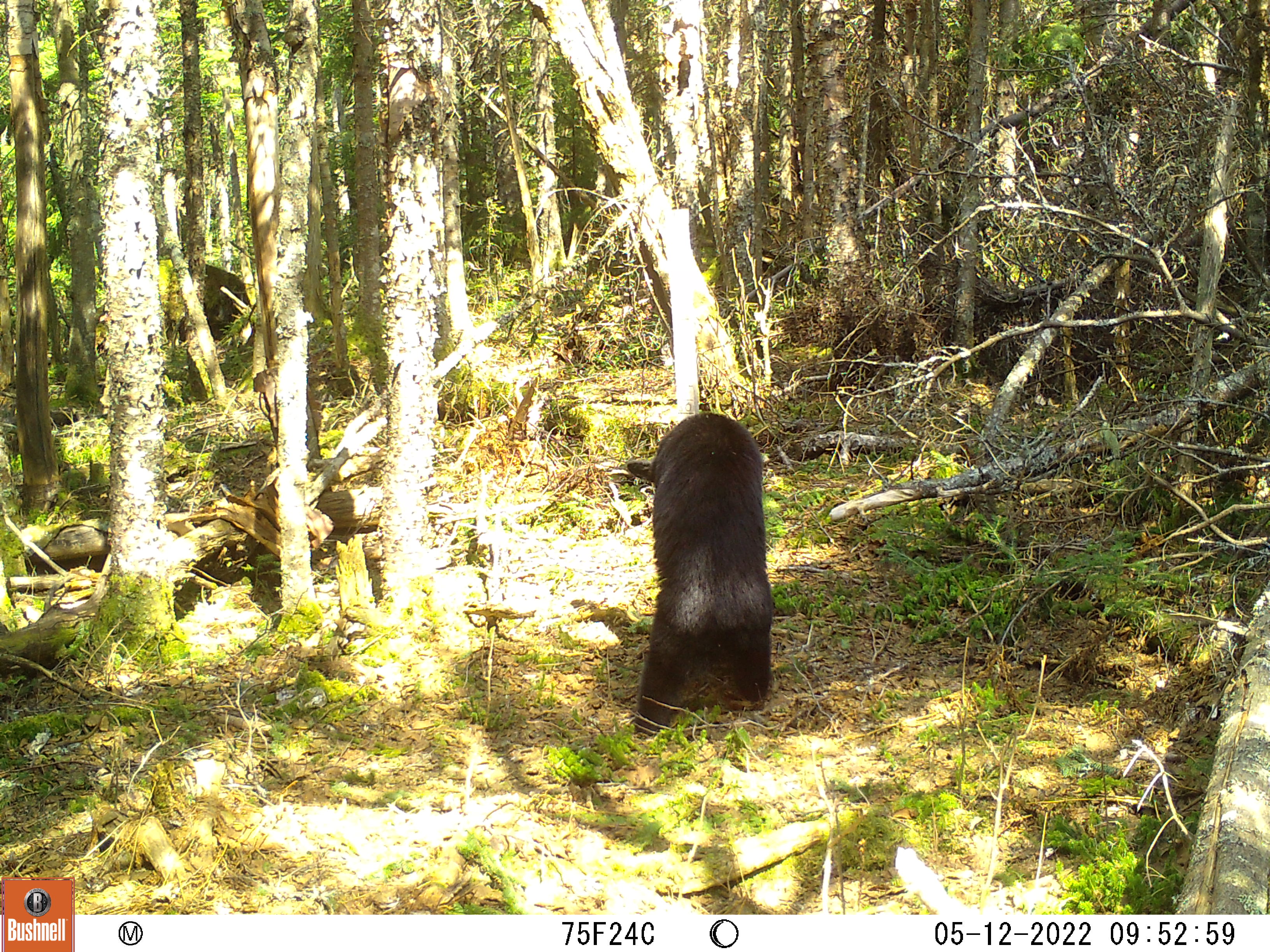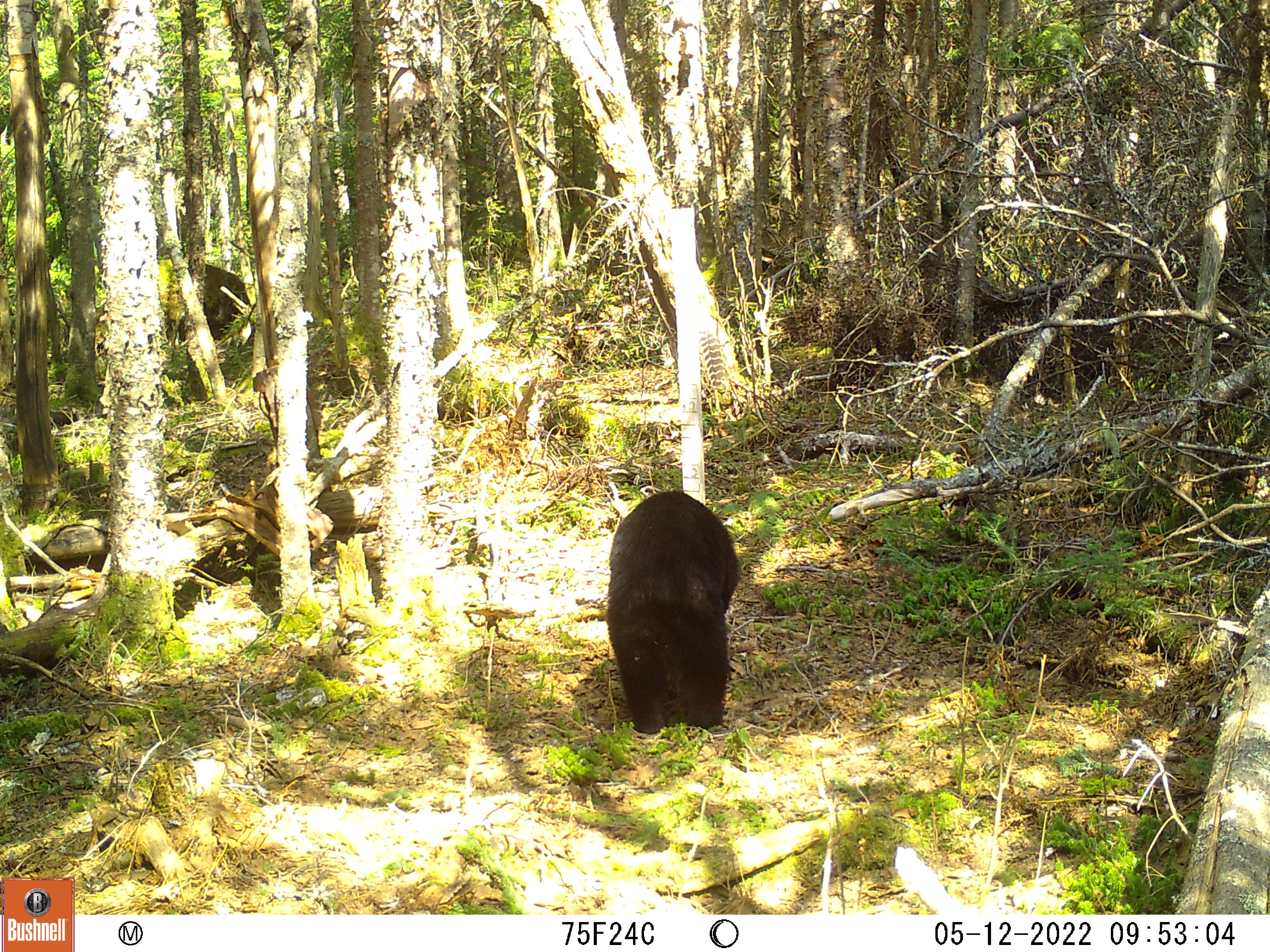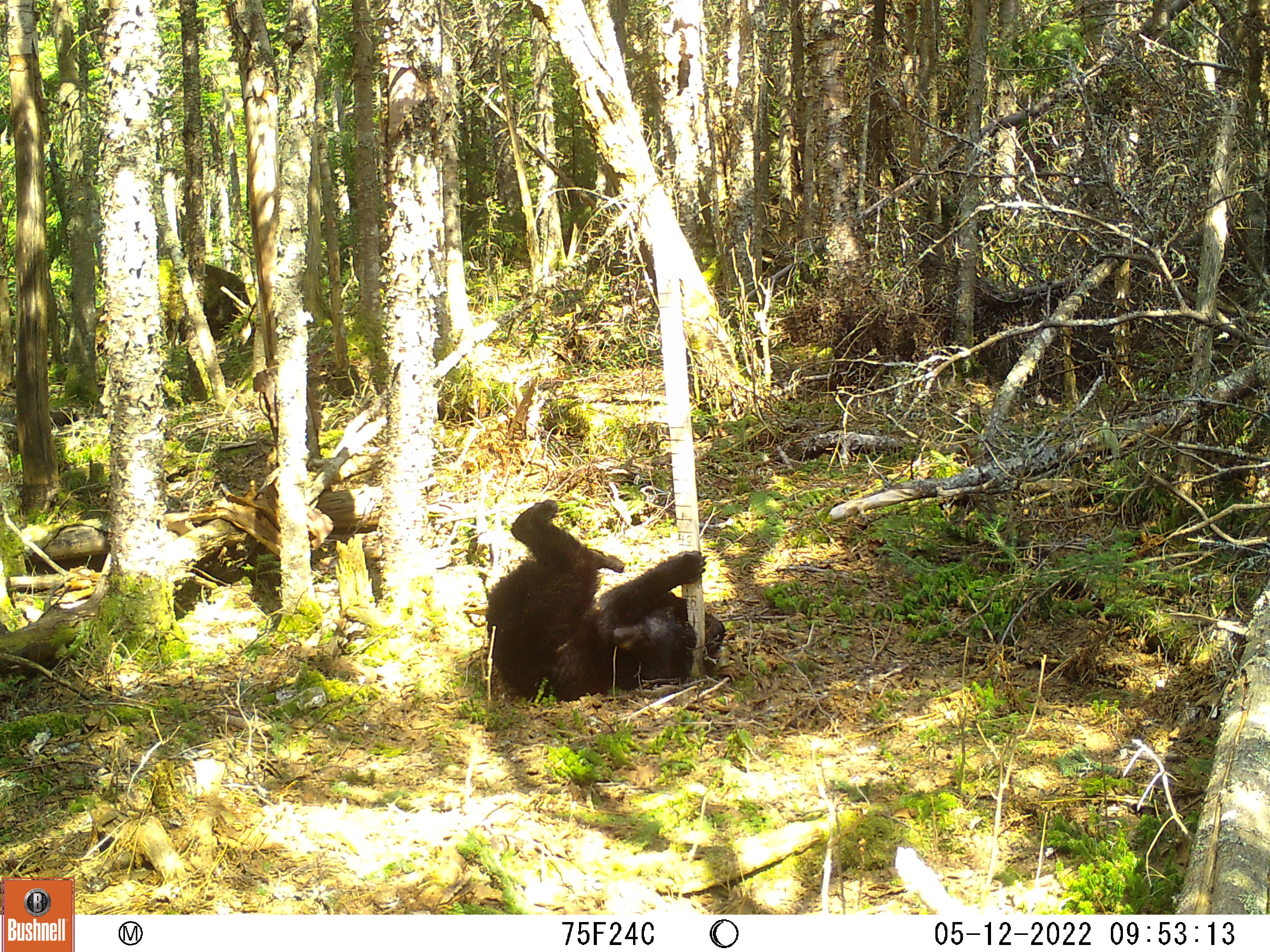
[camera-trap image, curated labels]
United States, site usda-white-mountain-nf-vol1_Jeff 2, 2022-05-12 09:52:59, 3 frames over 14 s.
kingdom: Animalia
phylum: Chordata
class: Mammalia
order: Carnivora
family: Ursidae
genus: Ursus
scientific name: Ursus americanus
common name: black bear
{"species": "black bear (Ursus americanus)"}